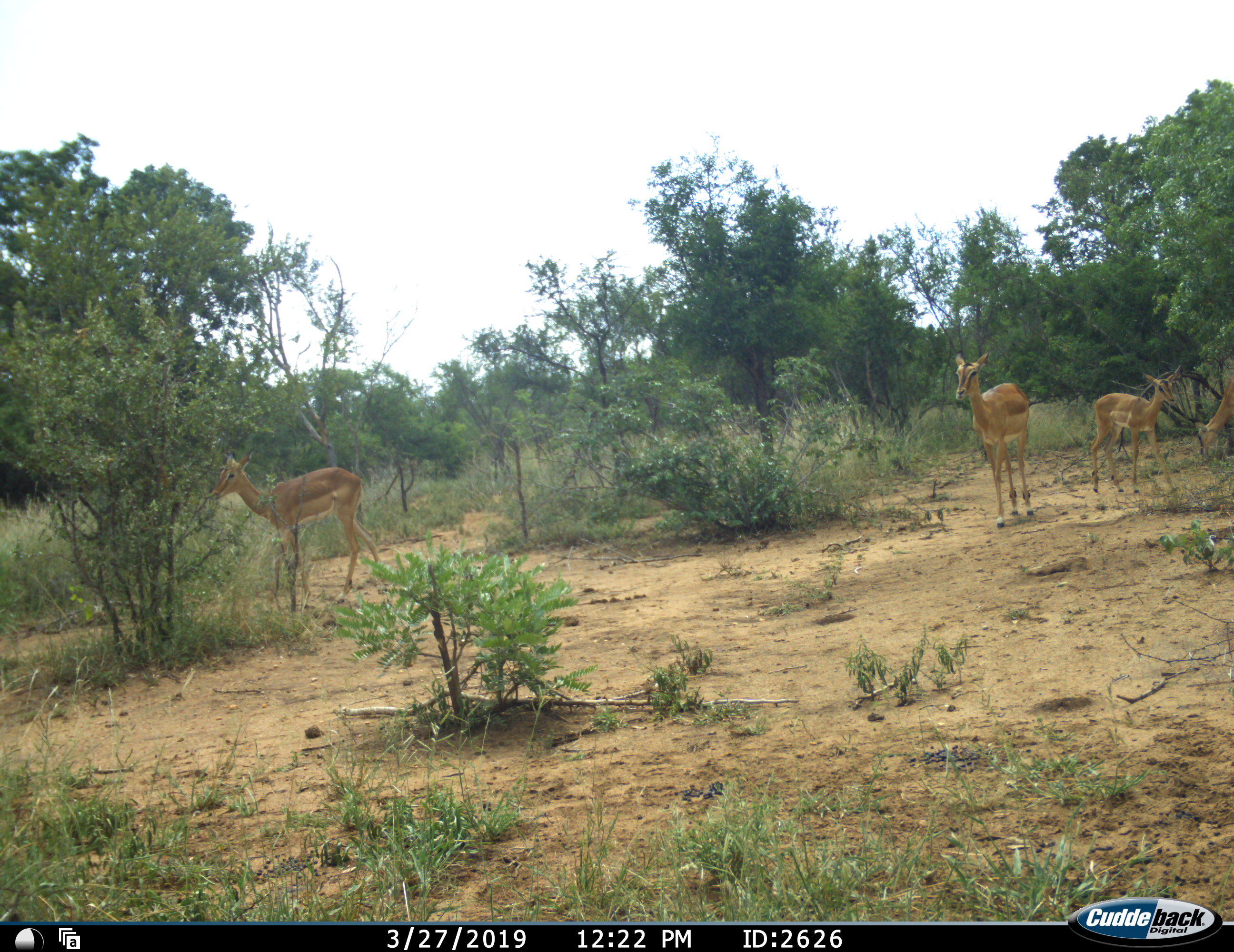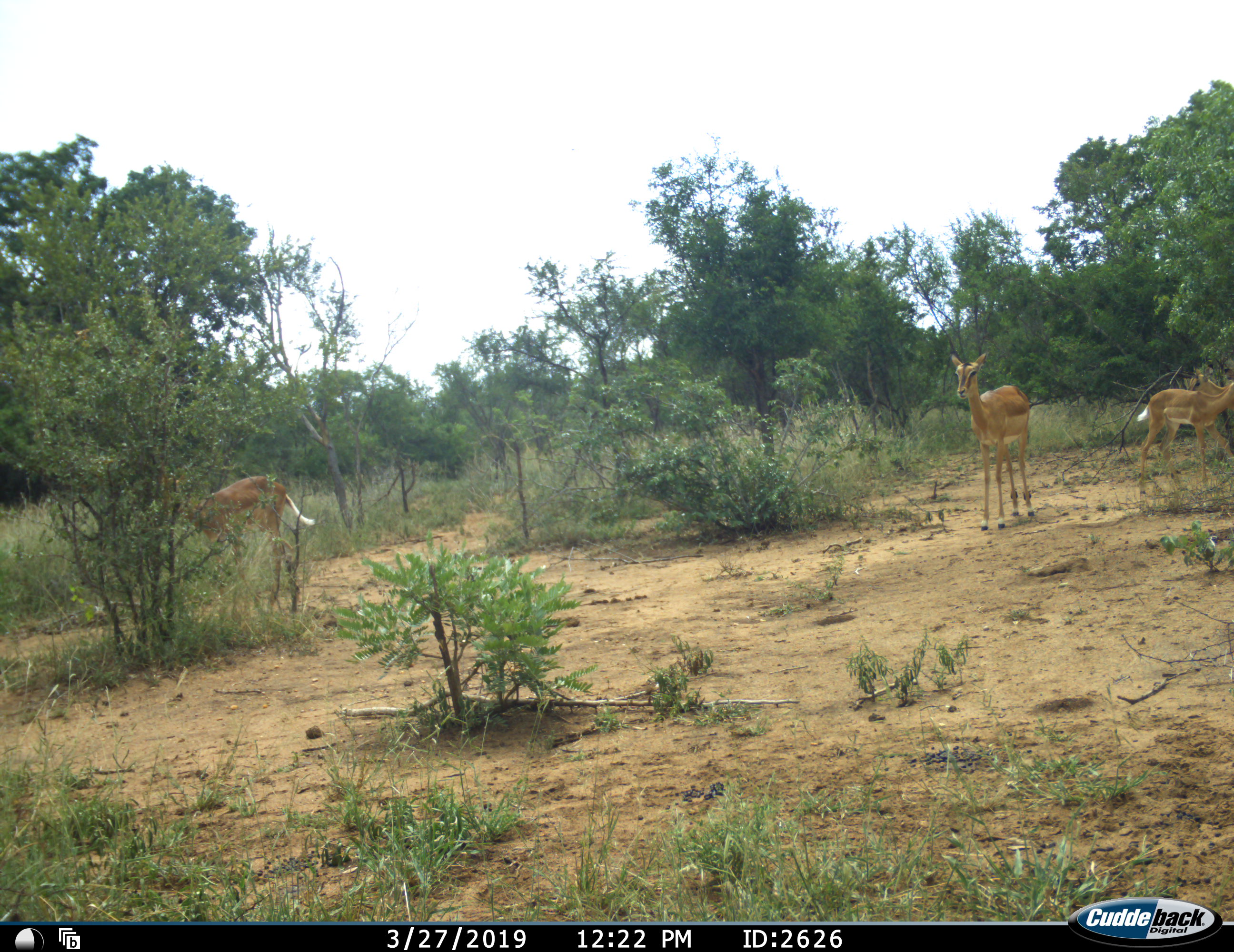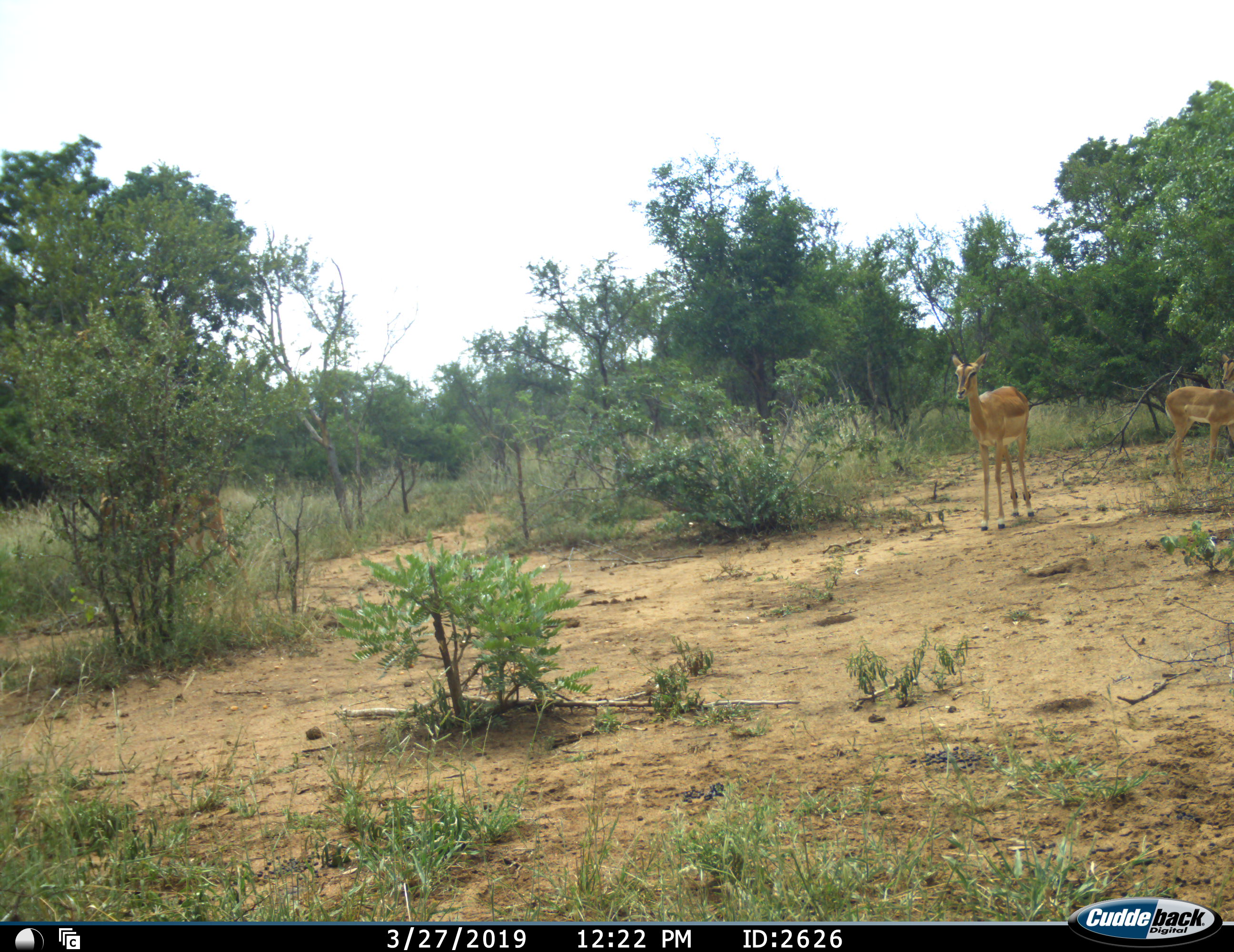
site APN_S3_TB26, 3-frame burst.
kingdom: Animalia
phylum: Chordata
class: Mammalia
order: Artiodactyla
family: Bovidae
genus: Aepyceros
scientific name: Aepyceros melampus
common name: impala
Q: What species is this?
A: Impala (Aepyceros melampus).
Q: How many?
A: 4.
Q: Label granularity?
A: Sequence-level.